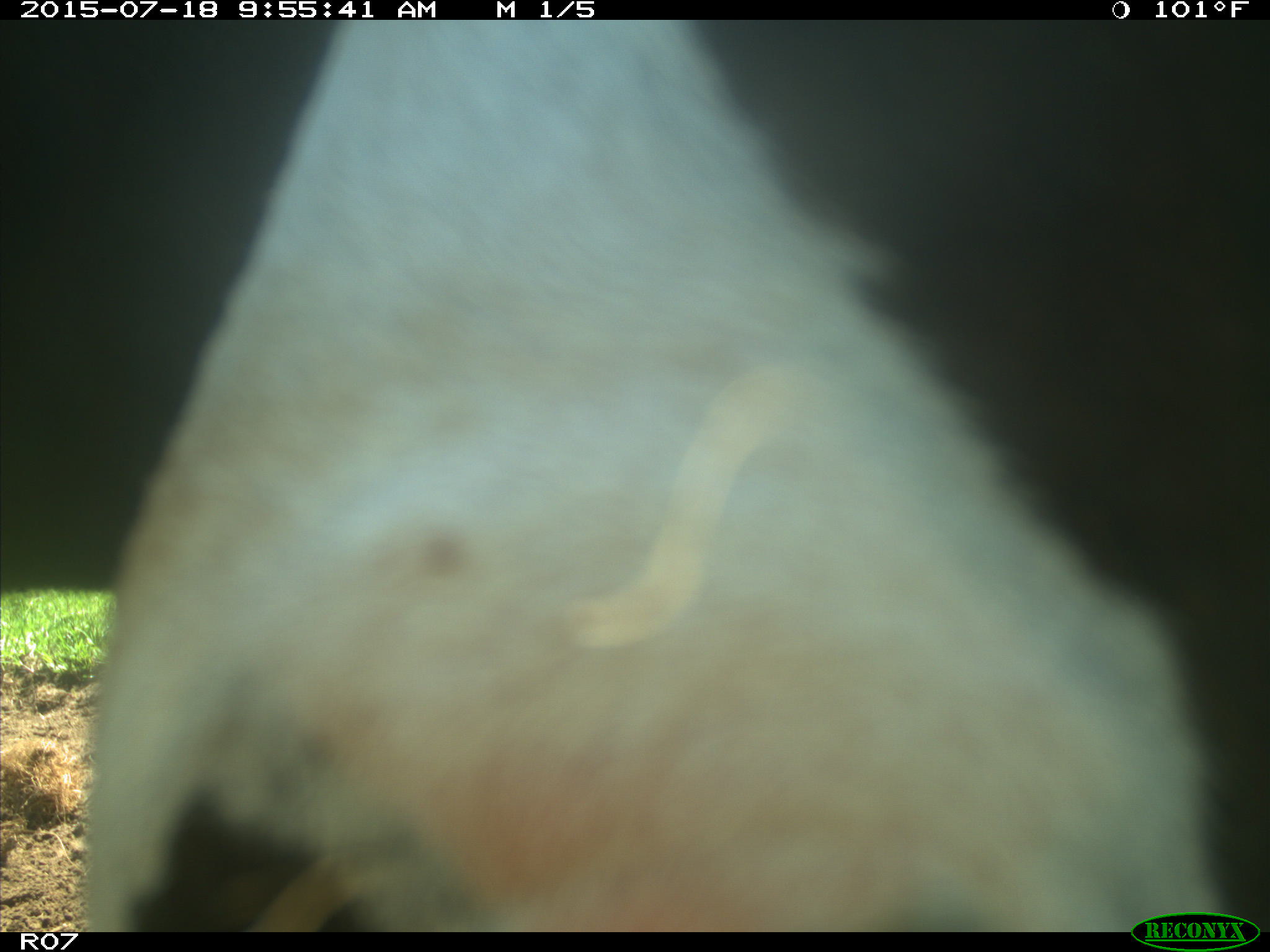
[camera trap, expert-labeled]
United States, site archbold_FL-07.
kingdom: Animalia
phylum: Chordata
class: Mammalia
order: Artiodactyla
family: Bovidae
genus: Bos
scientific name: Bos taurus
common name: domestic cow